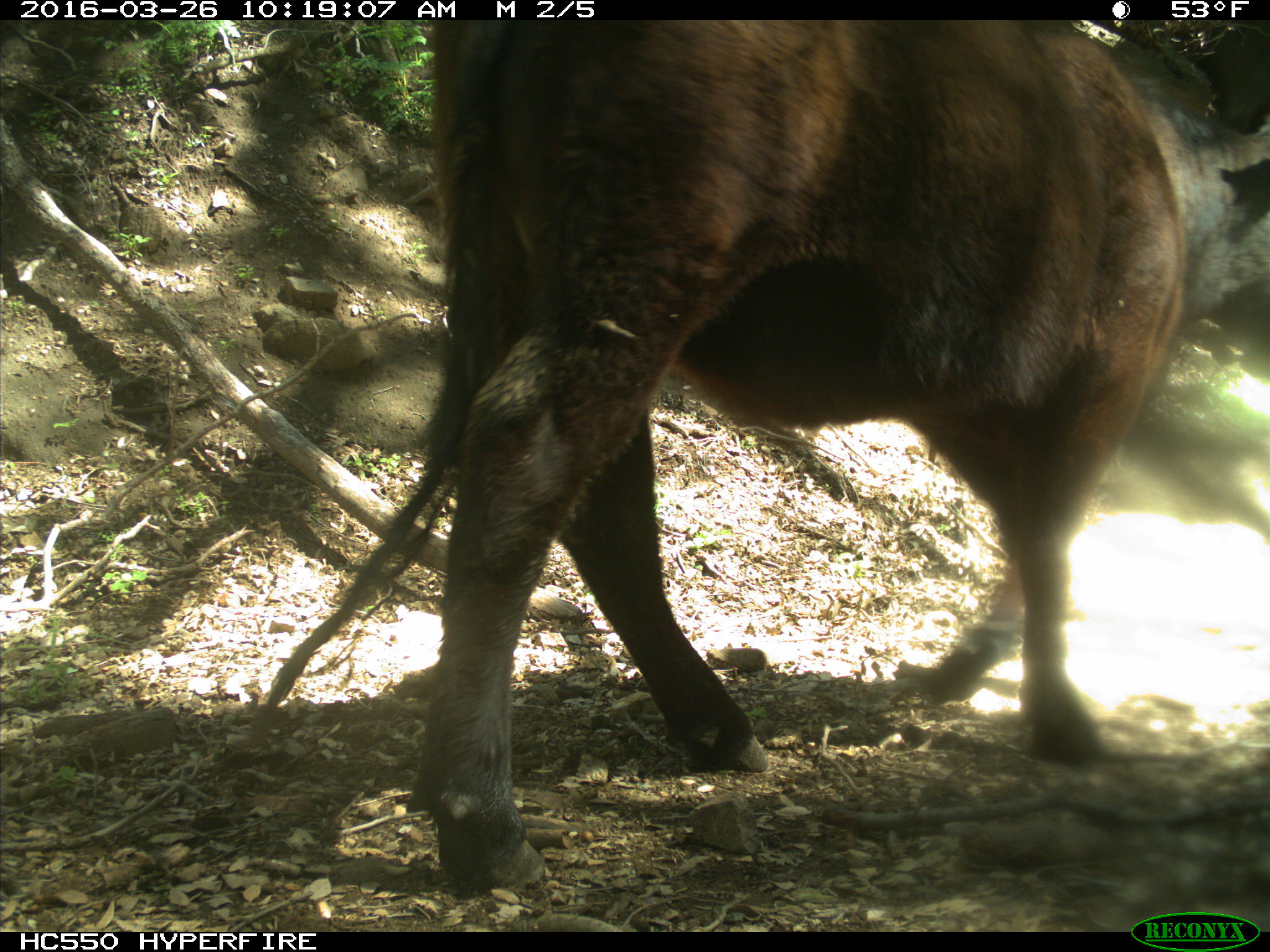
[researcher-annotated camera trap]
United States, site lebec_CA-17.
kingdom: Animalia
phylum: Chordata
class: Mammalia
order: Artiodactyla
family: Bovidae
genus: Bos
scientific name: Bos taurus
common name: domestic cow